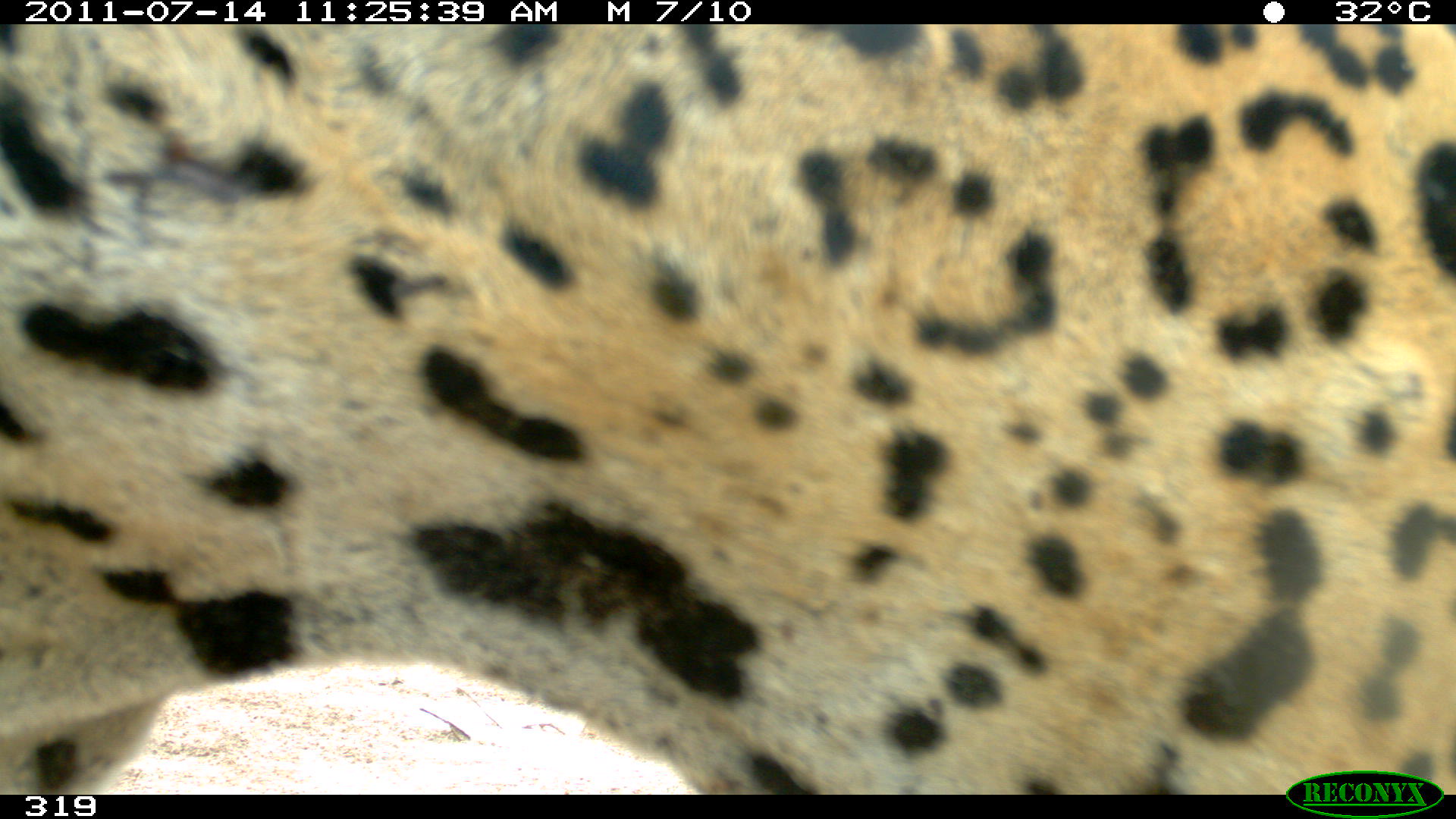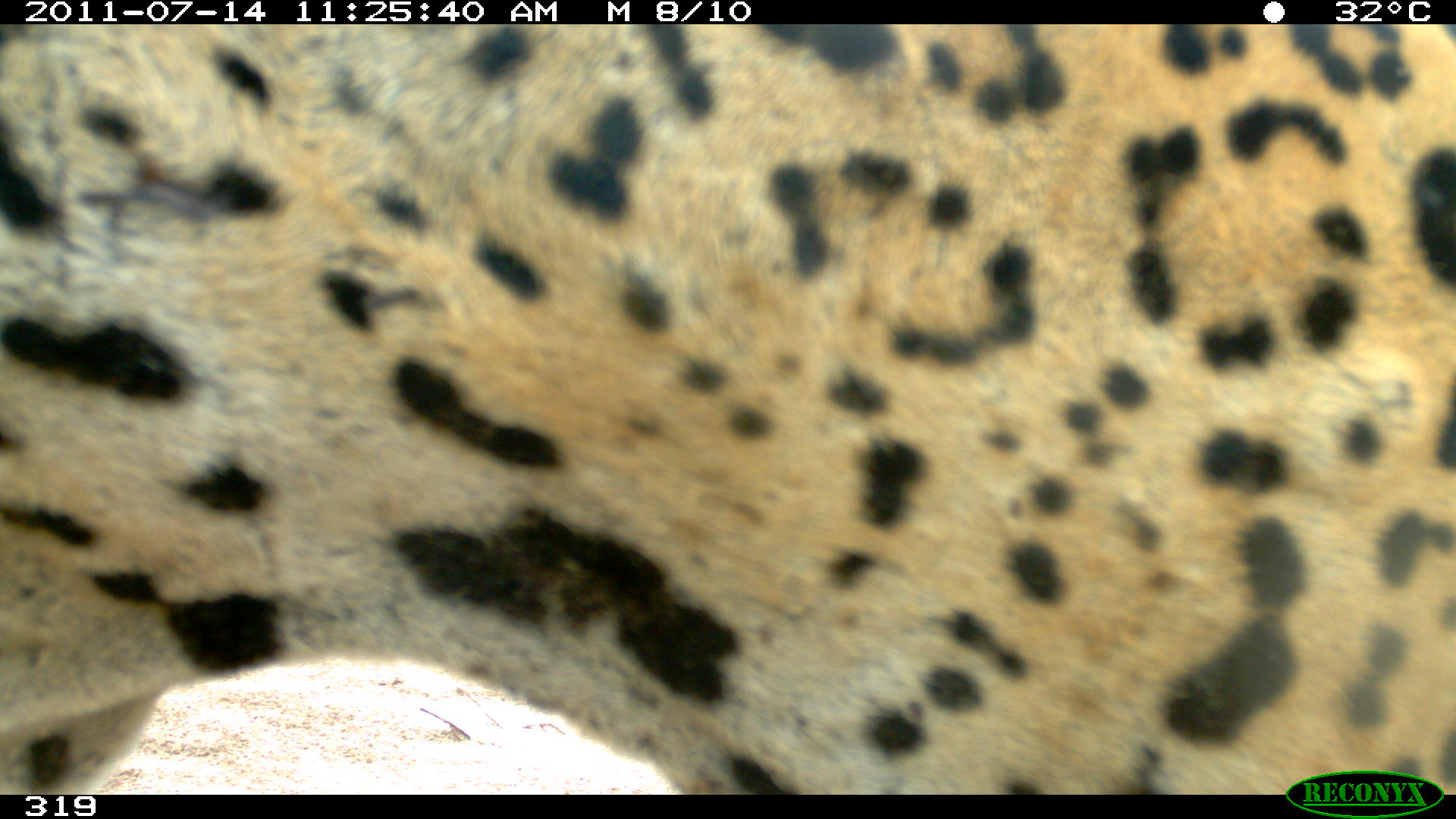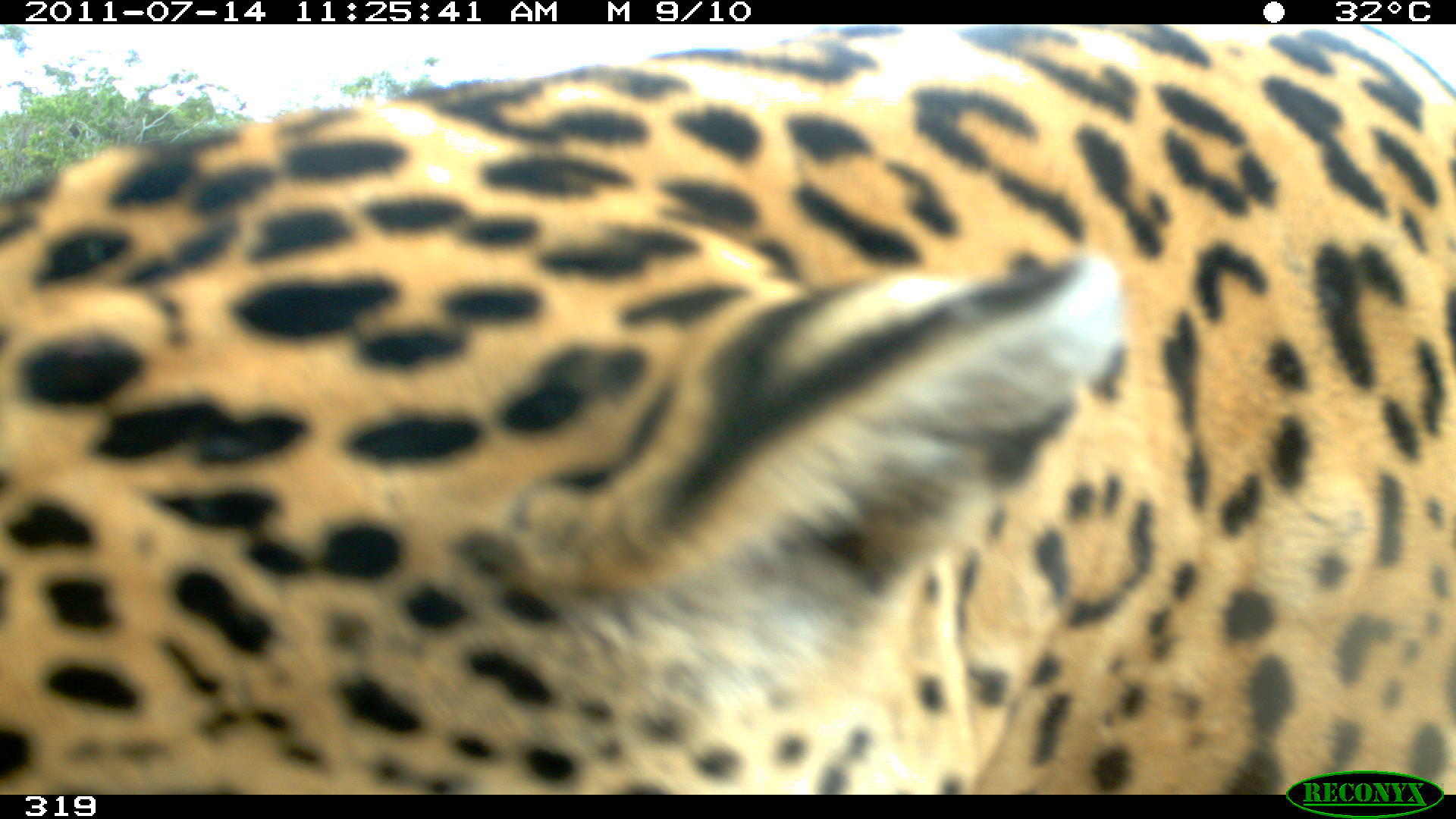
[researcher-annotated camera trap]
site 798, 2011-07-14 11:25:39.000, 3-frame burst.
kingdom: Animalia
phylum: Chordata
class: Mammalia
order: Carnivora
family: Felidae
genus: Panthera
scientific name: Panthera onca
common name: jaguar